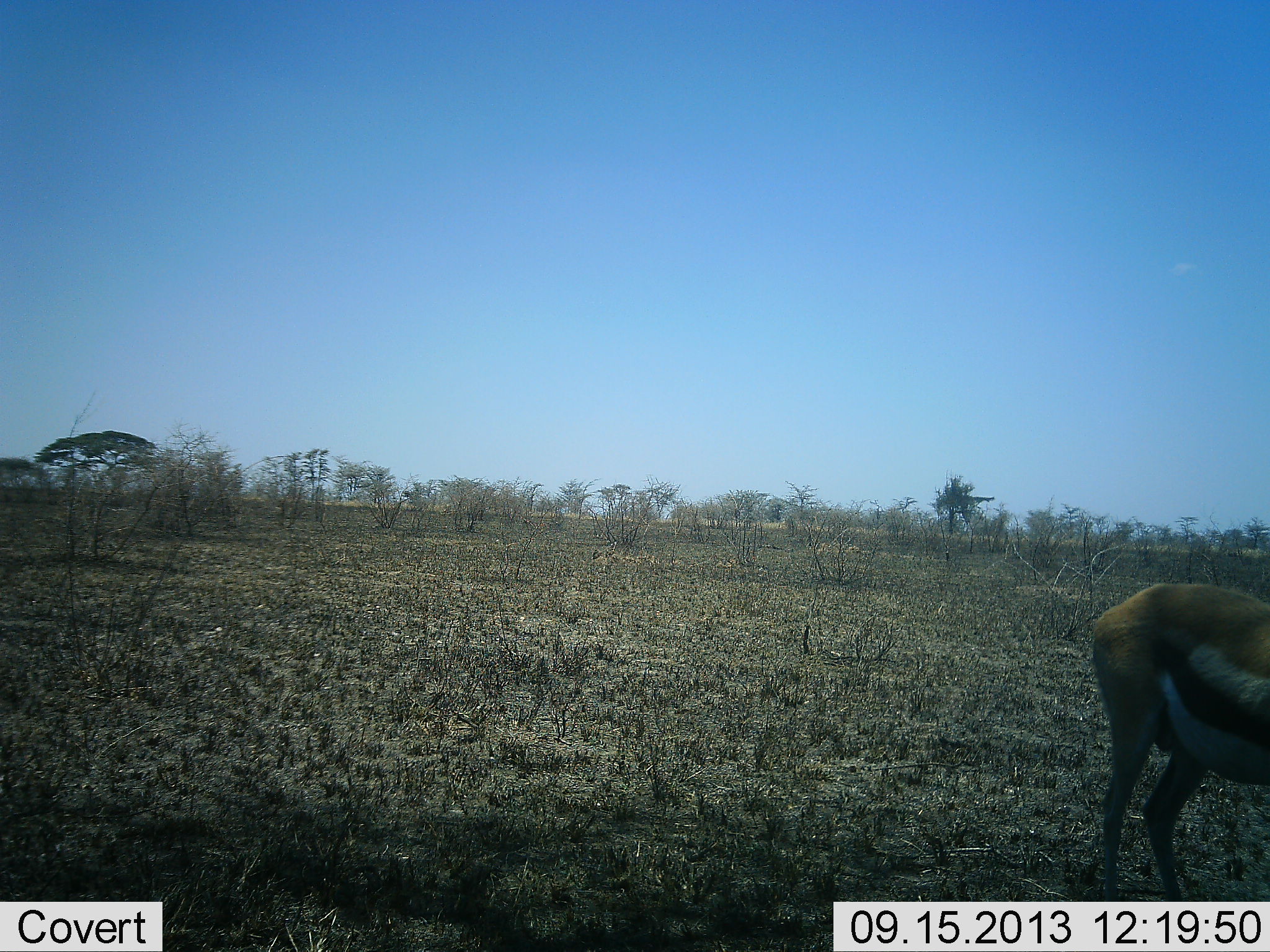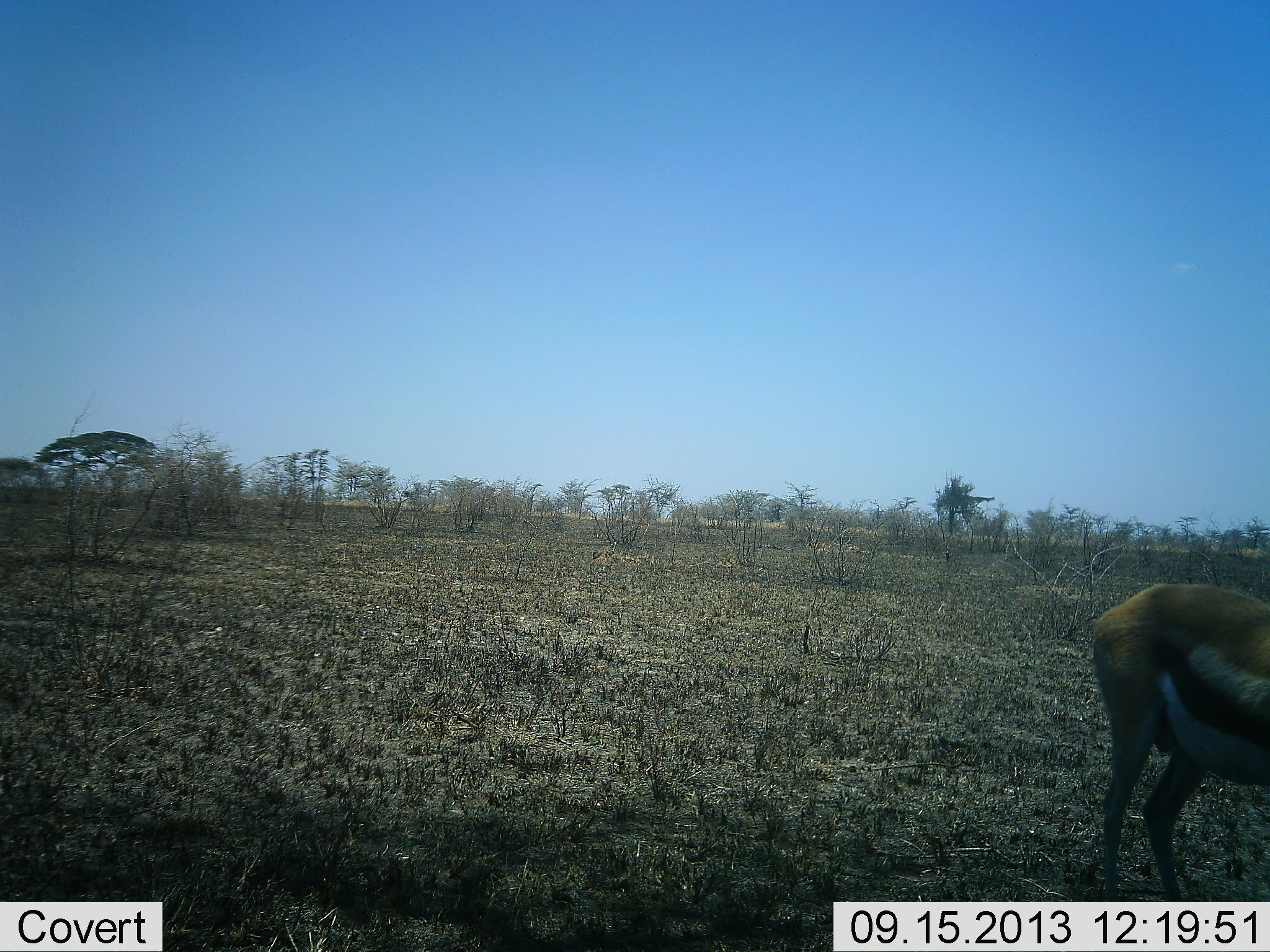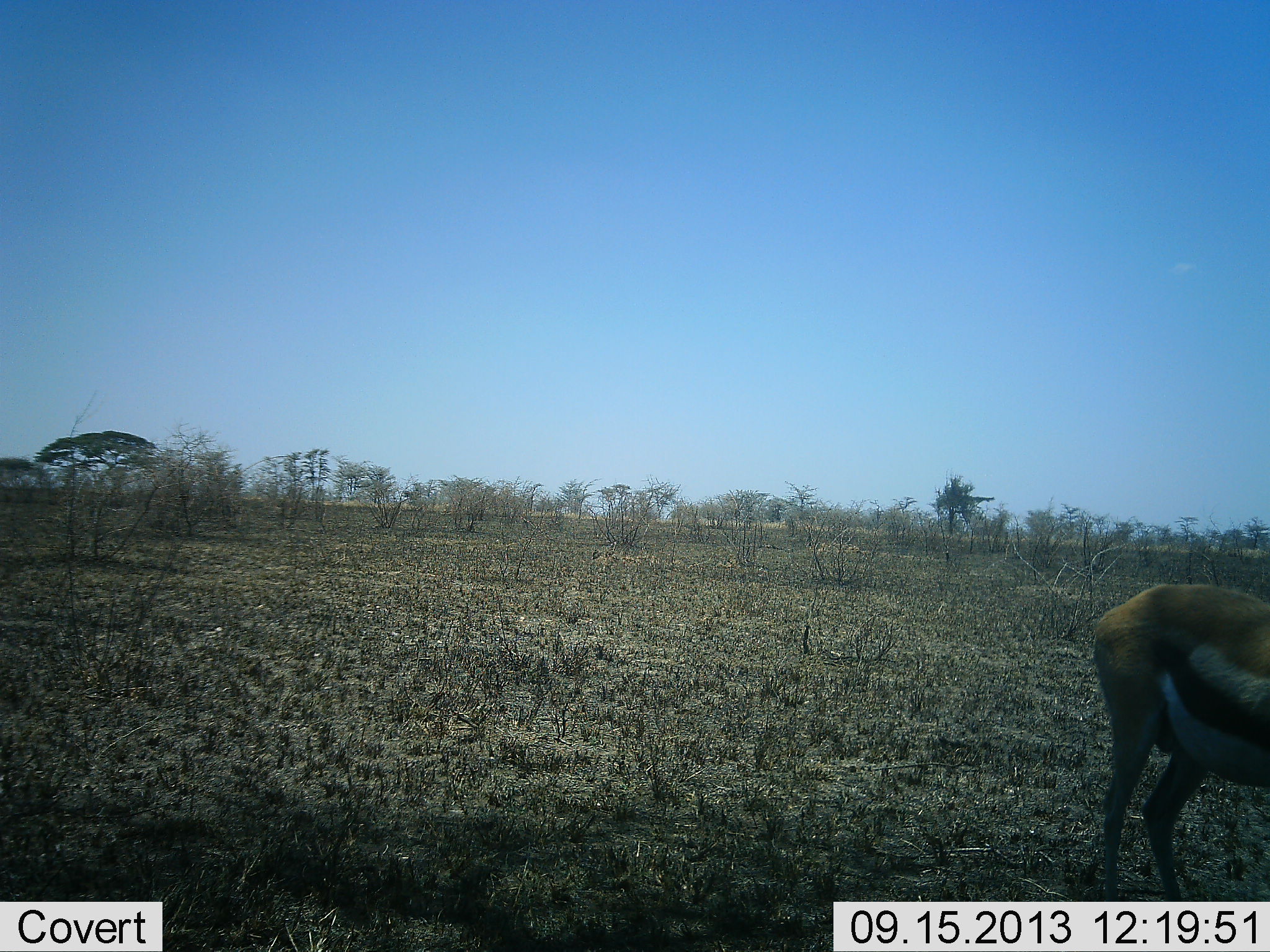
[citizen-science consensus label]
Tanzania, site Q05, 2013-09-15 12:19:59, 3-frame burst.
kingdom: Animalia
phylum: Chordata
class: Mammalia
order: Artiodactyla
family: Bovidae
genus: Eudorcas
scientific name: Eudorcas thomsonii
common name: thomson's gazelle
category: gazellethomsons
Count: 1.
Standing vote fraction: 100%.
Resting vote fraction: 0%.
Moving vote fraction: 0%.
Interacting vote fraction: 0%.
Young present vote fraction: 0%.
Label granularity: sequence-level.